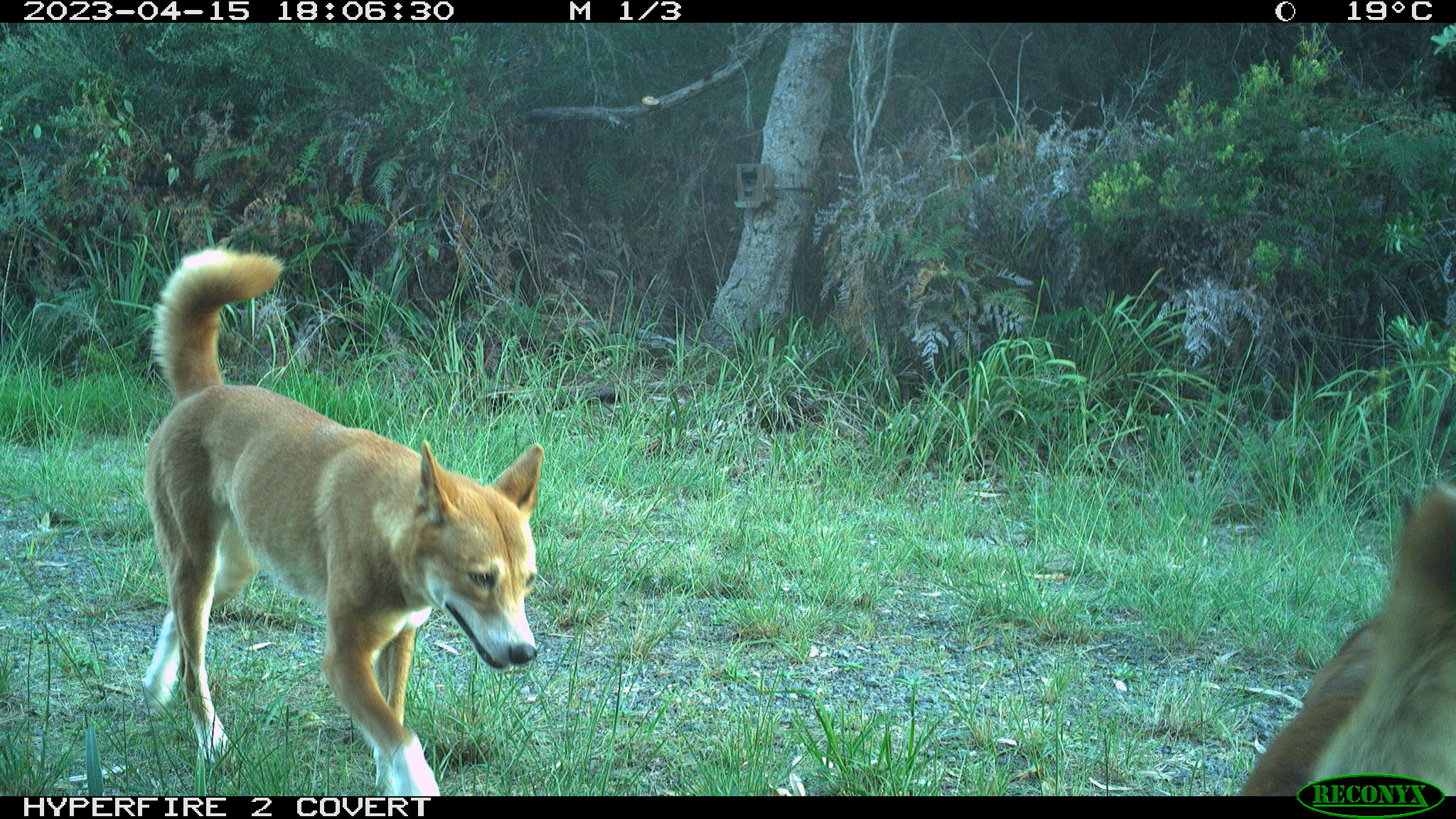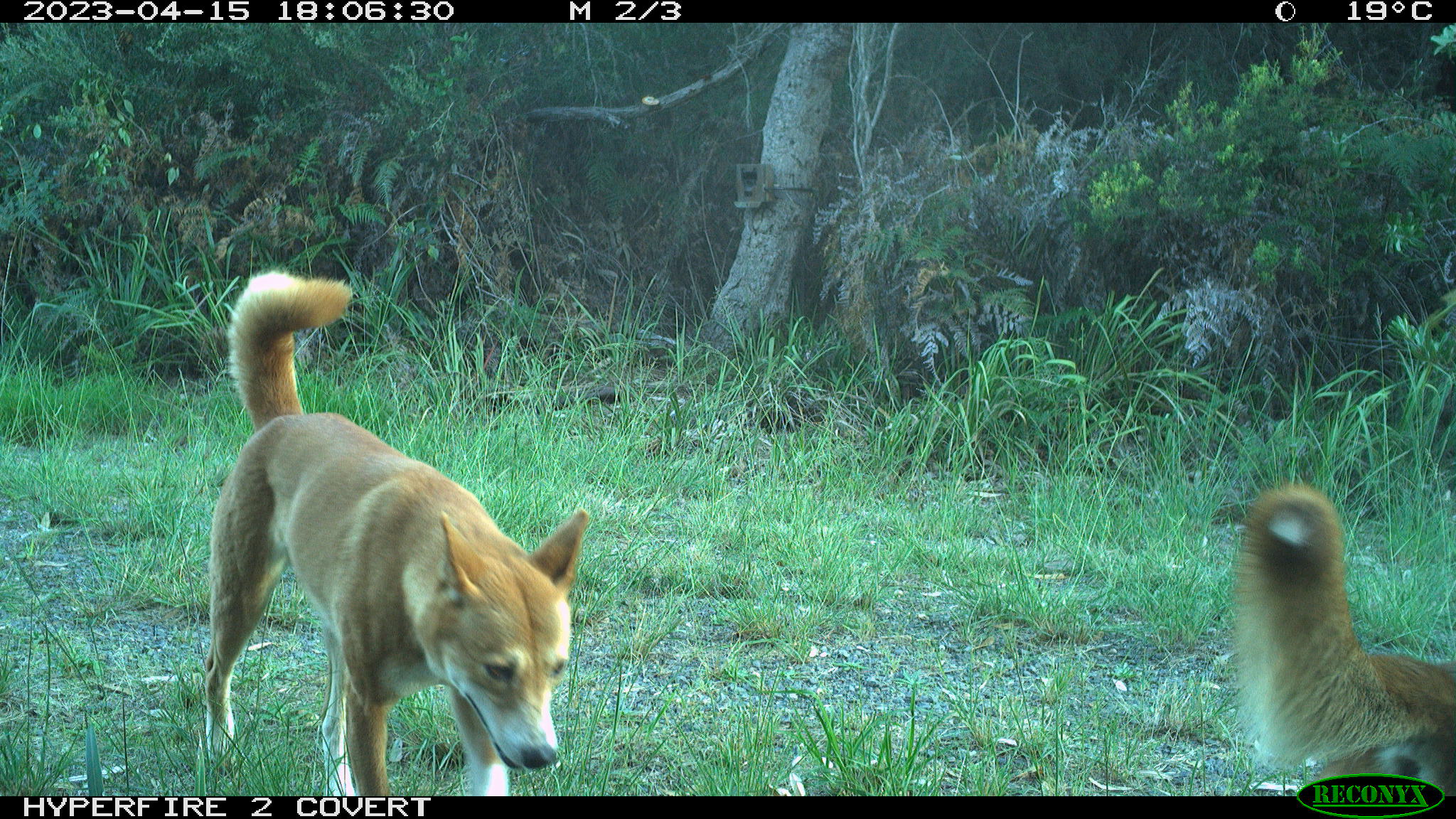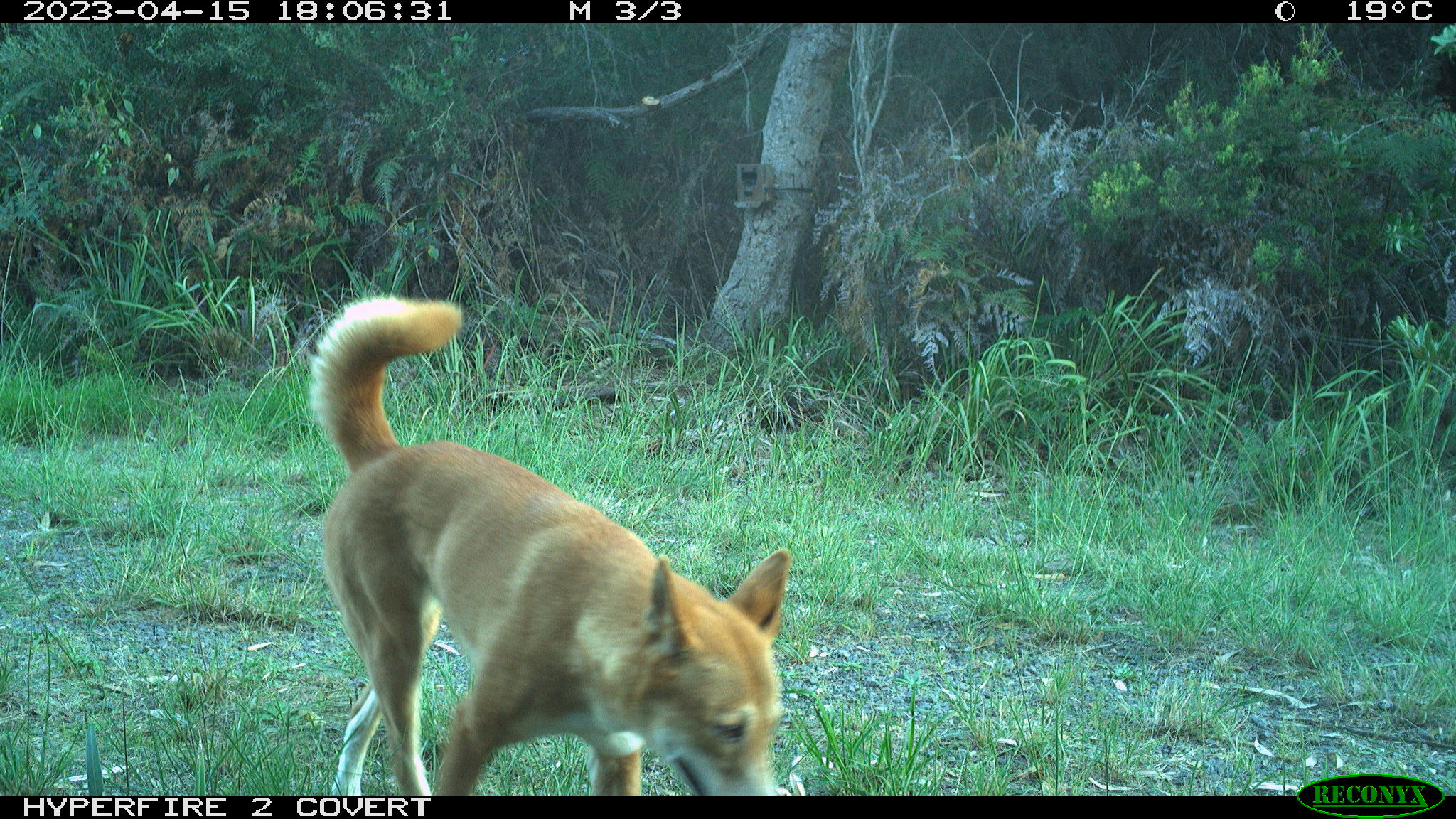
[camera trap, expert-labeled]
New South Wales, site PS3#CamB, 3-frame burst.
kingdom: Animalia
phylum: Chordata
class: Mammalia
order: Carnivora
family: Canidae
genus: Canis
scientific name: Canis familiaris dingo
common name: dingo